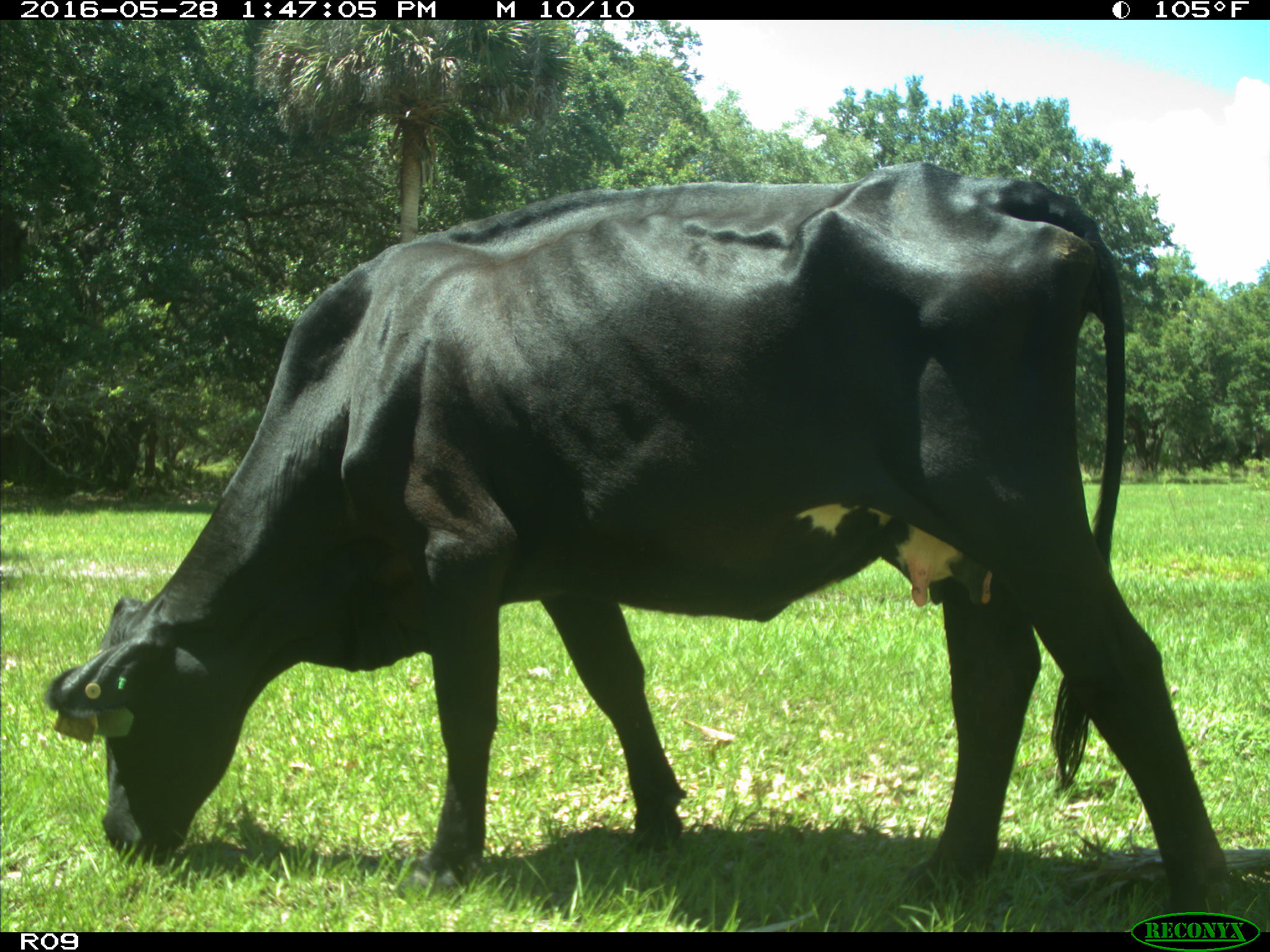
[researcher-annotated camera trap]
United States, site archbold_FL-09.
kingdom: Animalia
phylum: Chordata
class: Mammalia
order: Artiodactyla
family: Bovidae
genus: Bos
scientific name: Bos taurus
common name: domestic cow